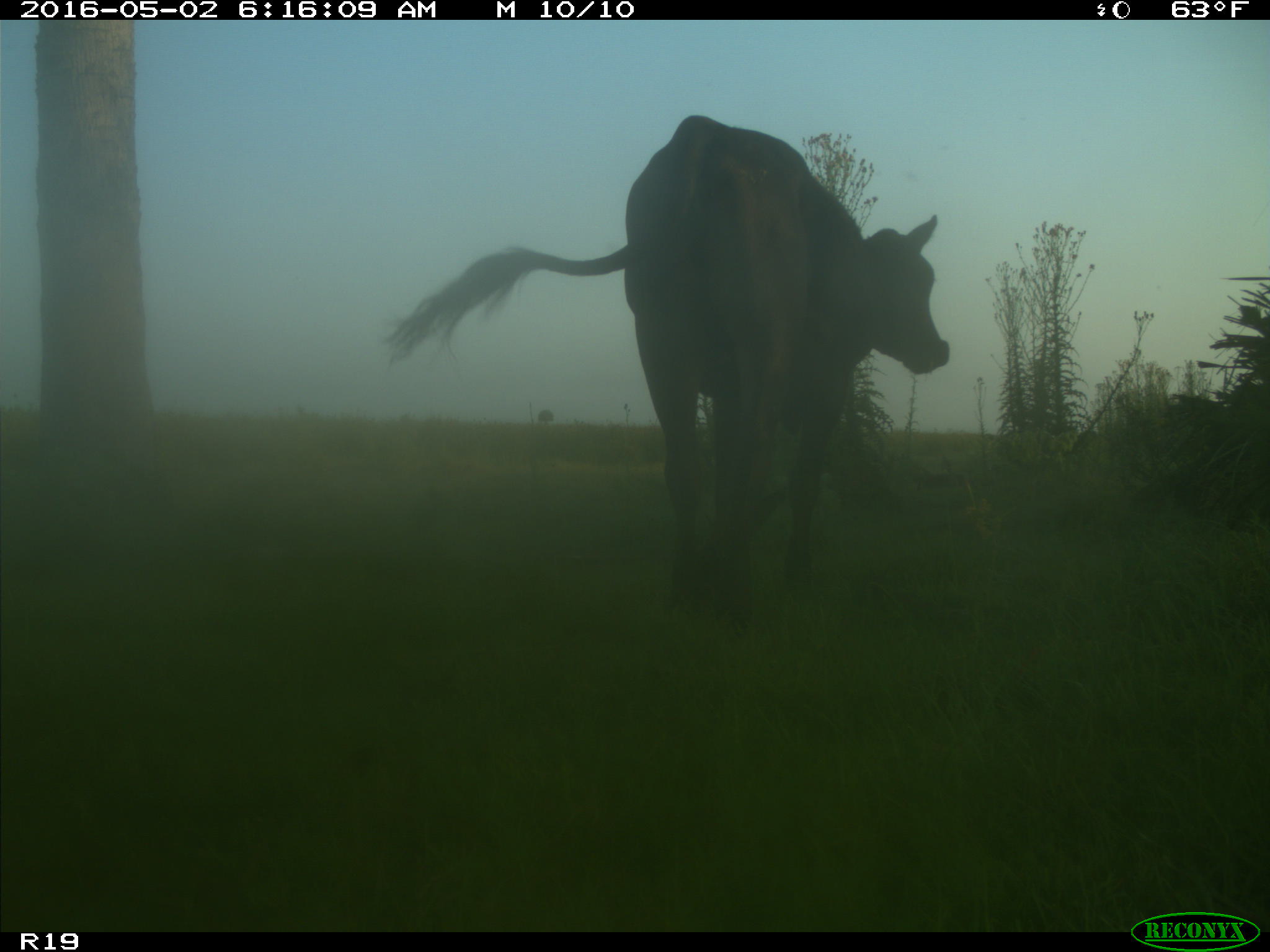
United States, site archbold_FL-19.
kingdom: Animalia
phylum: Chordata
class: Mammalia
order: Artiodactyla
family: Bovidae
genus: Bos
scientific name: Bos taurus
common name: domestic cow